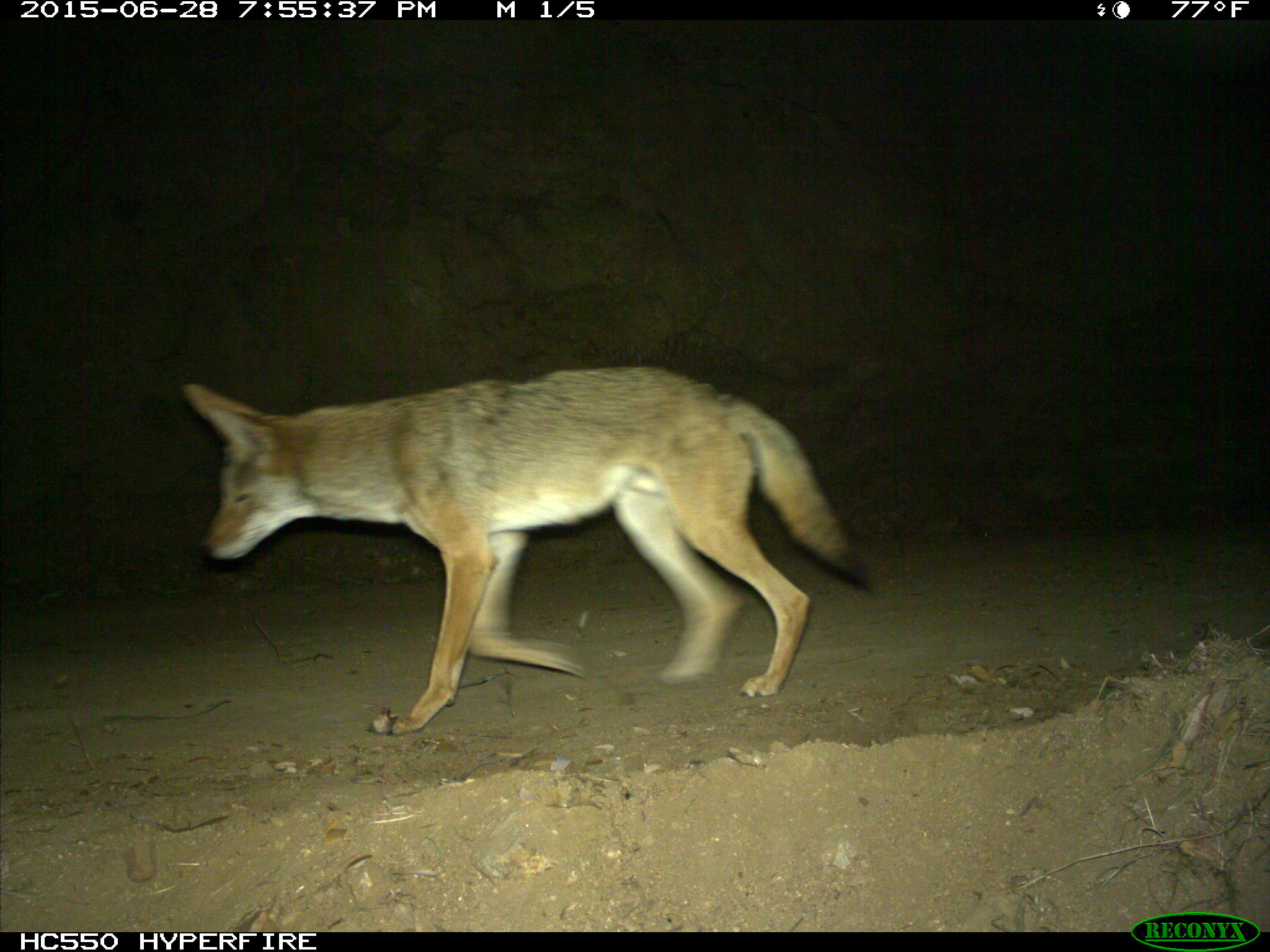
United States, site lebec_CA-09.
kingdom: Animalia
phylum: Chordata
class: Mammalia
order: Carnivora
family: Canidae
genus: Canis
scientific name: Canis latrans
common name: coyote